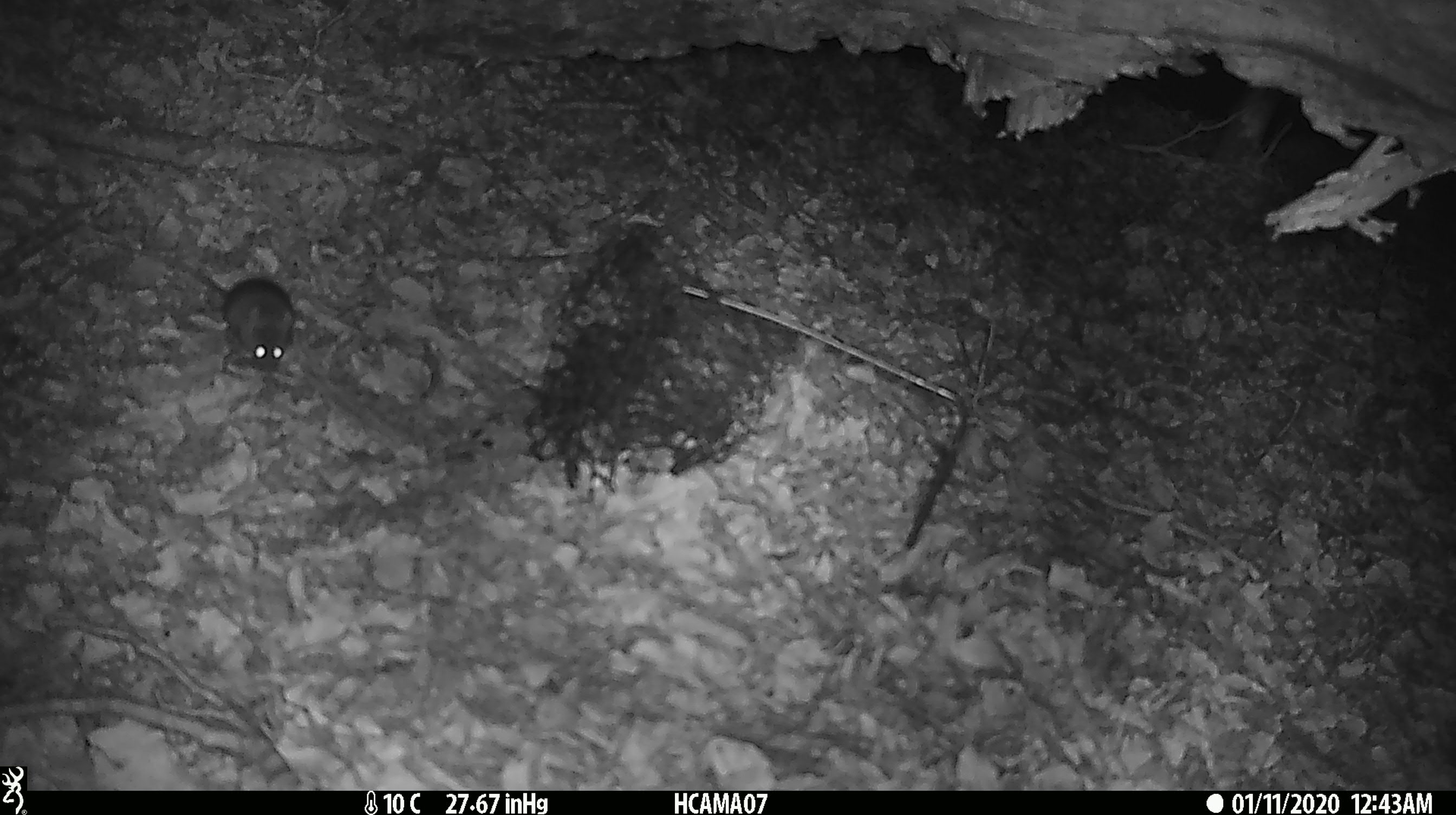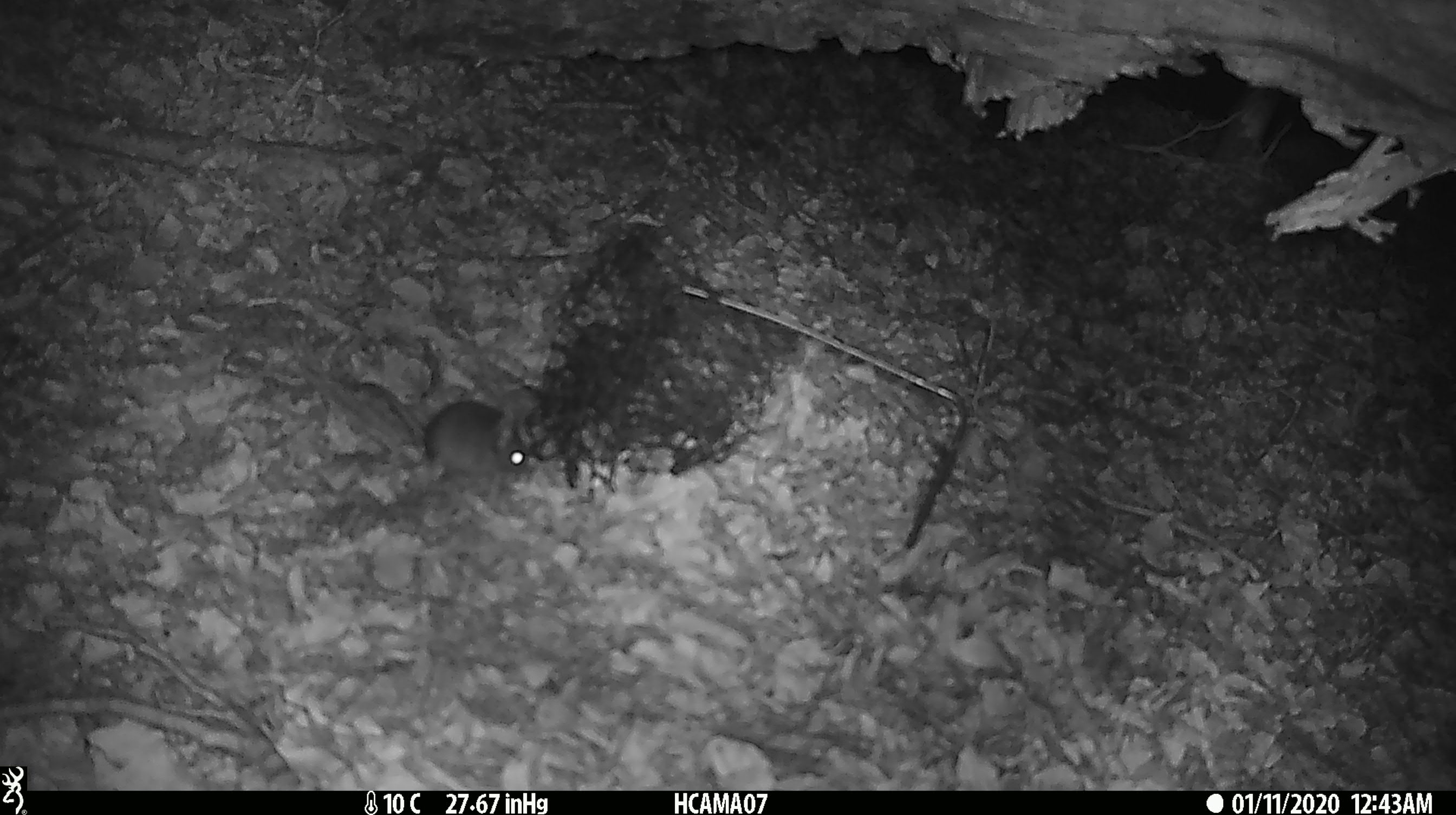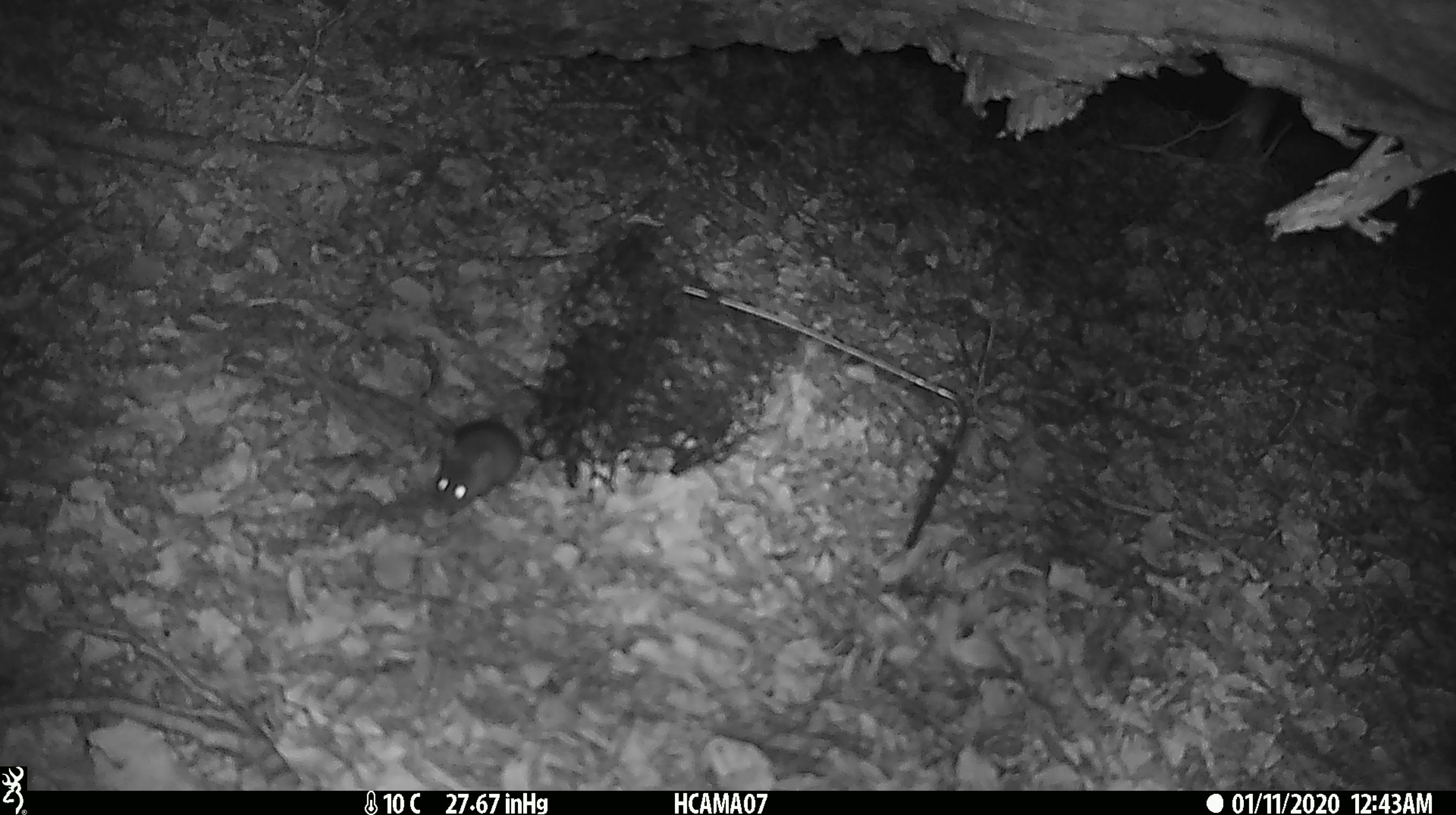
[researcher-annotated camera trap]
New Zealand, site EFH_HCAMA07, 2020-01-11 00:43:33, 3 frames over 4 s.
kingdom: Animalia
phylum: Chordata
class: Mammalia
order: Rodentia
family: Muridae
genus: Mus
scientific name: Mus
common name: mouse